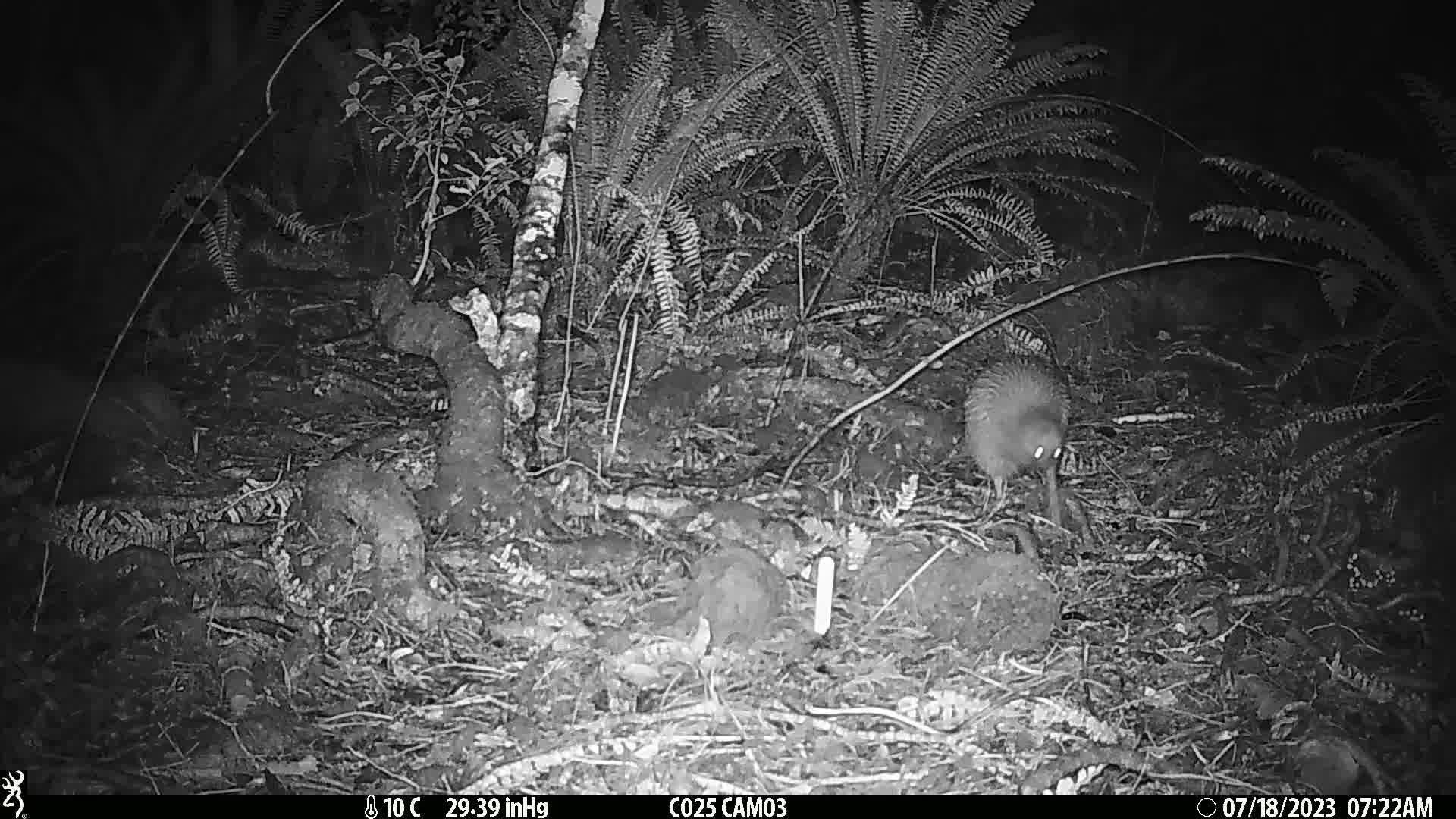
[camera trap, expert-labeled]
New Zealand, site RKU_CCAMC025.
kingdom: Animalia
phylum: Chordata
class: Aves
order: Apterygiformes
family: Apterygidae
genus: Apteryx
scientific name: Apteryx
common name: kiwi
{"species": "kiwi (Apteryx)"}